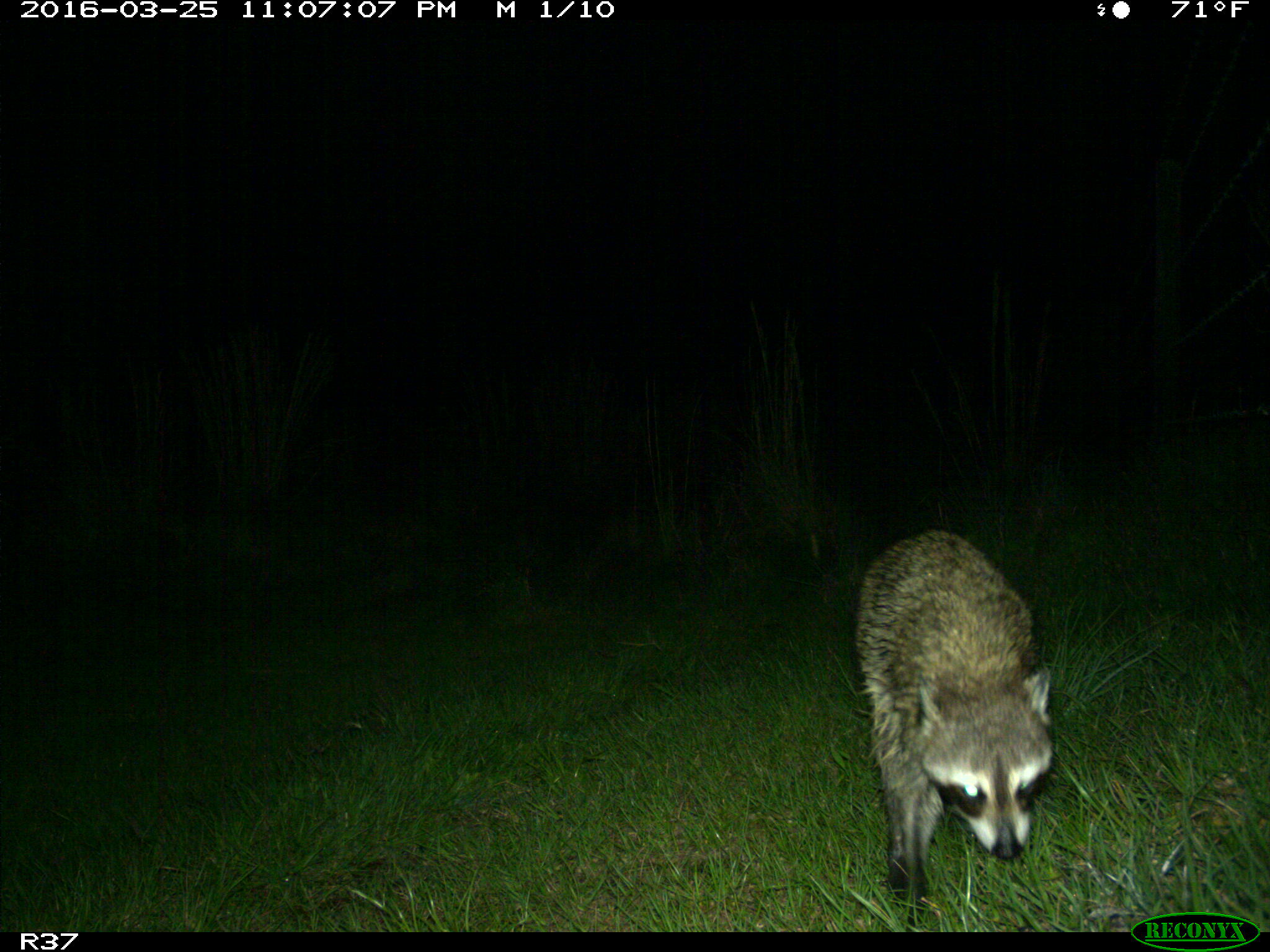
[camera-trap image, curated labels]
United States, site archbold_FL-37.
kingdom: Animalia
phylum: Chordata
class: Mammalia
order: Carnivora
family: Procyonidae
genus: Procyon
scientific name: Procyon lotor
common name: common raccoon